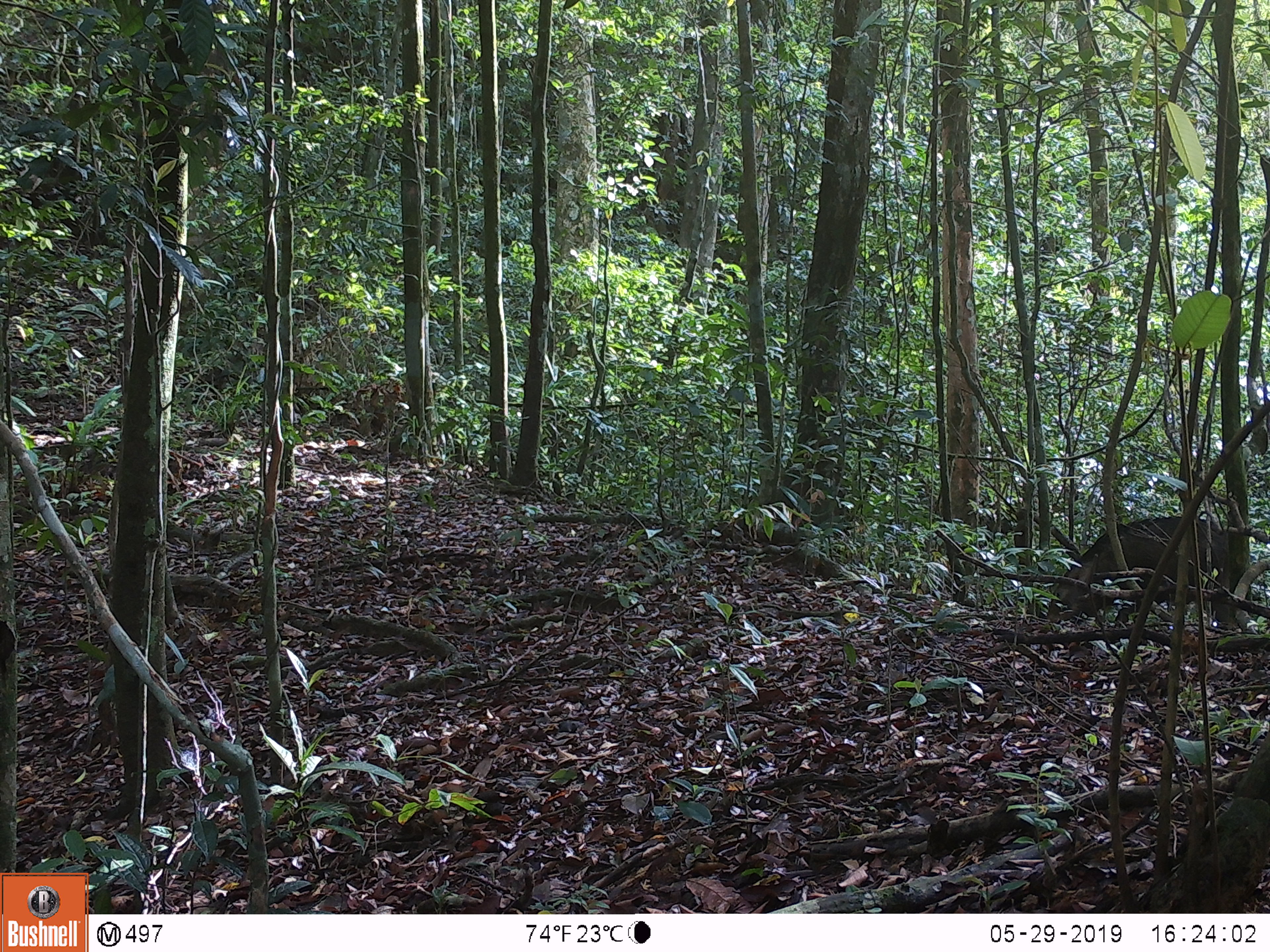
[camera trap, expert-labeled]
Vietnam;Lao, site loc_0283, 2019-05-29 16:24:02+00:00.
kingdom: Animalia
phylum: Chordata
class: Mammalia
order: Artiodactyla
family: Suidae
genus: Sus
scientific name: Sus scrofa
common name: eurasian wild pig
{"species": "eurasian wild pig (Sus scrofa)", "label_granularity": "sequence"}